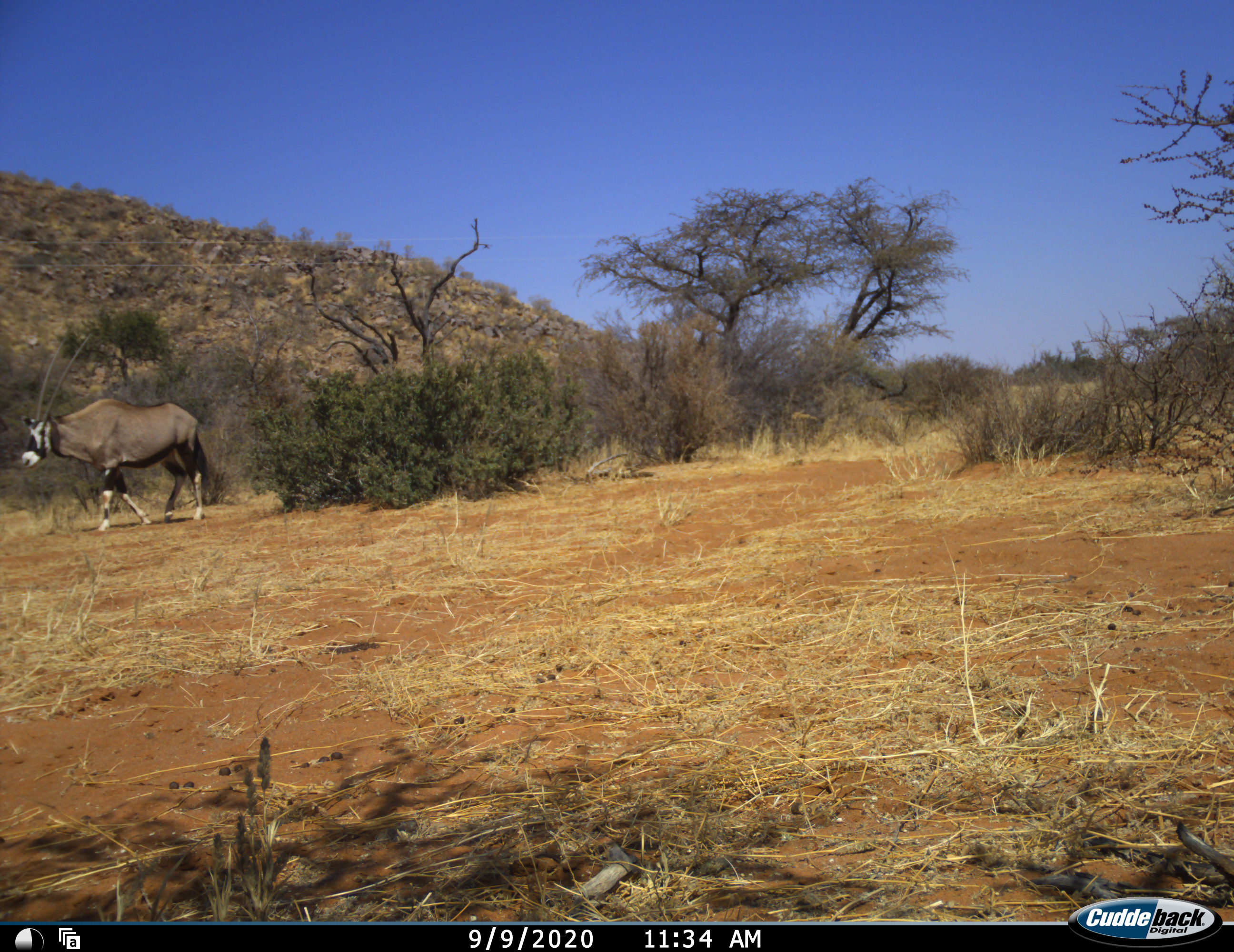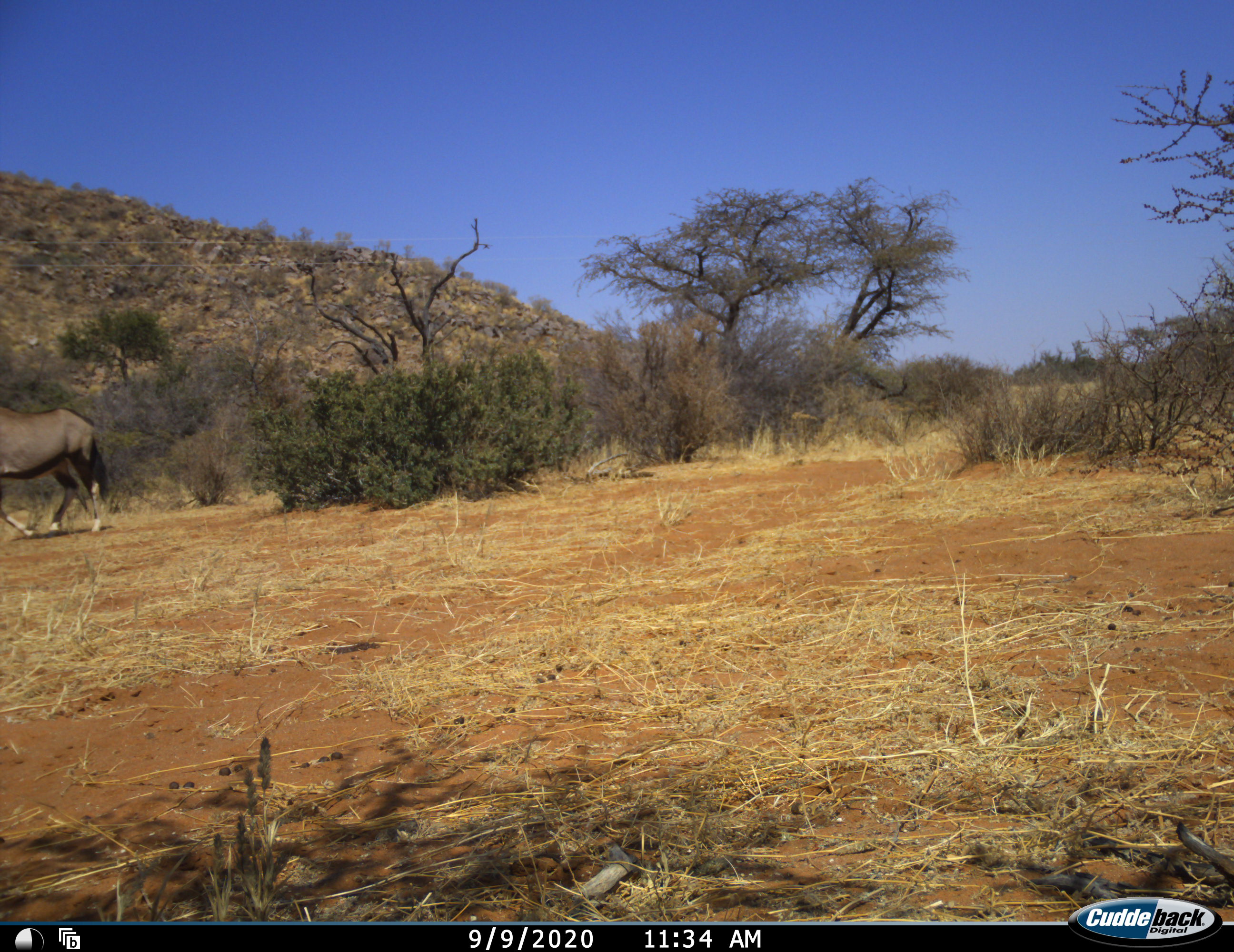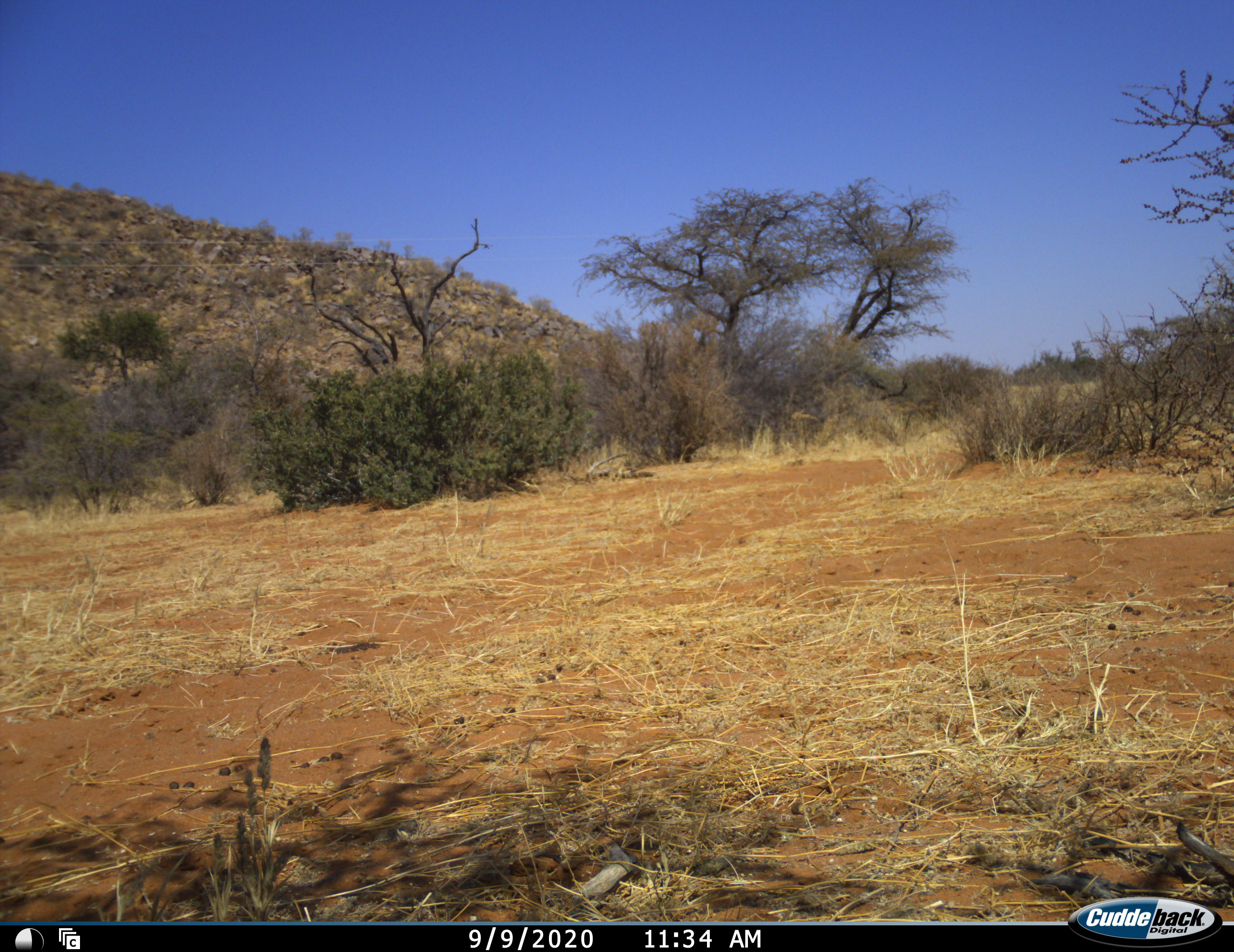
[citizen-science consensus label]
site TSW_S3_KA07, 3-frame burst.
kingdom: Animalia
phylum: Chordata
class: Mammalia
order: Artiodactyla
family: Bovidae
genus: Oryx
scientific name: Oryx gazella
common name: gemsbok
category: oryx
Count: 1.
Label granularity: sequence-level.